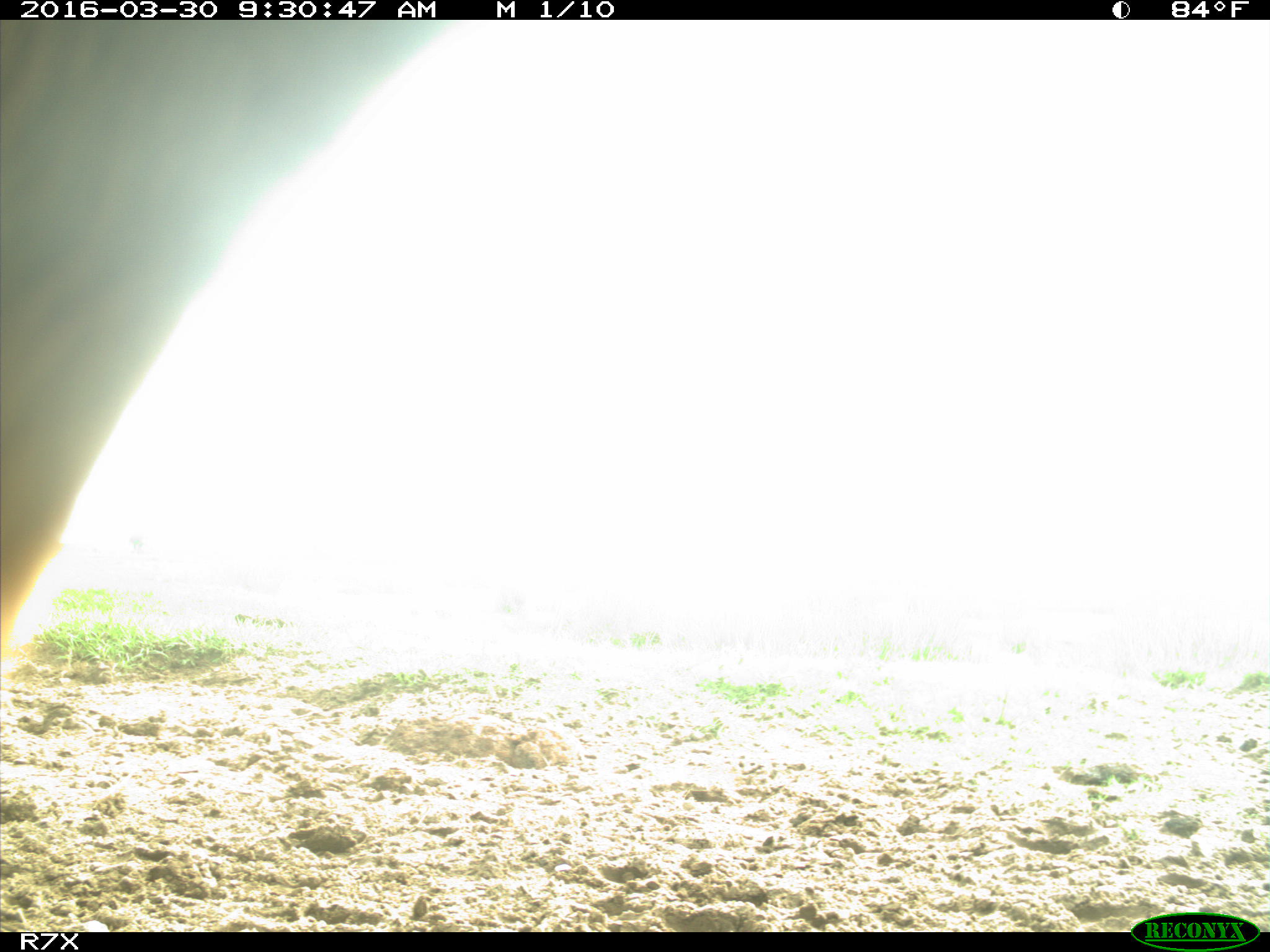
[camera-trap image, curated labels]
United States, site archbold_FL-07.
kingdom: Animalia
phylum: Chordata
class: Mammalia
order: Artiodactyla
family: Bovidae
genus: Bos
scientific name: Bos taurus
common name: domestic cow